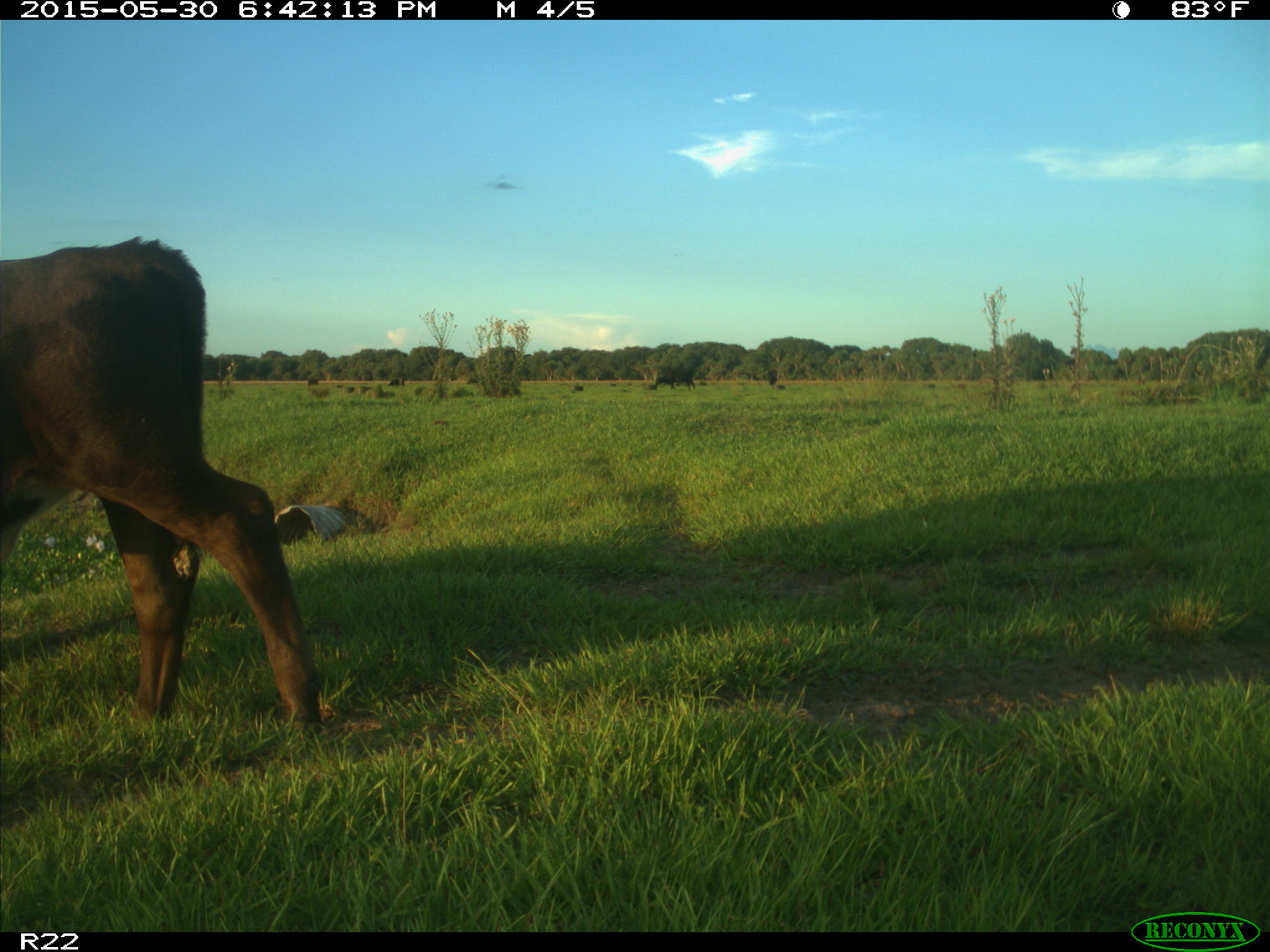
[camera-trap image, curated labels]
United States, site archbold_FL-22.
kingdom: Animalia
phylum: Chordata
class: Mammalia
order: Artiodactyla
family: Bovidae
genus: Bos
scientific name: Bos taurus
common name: domestic cow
Bos taurus (domestic cow).